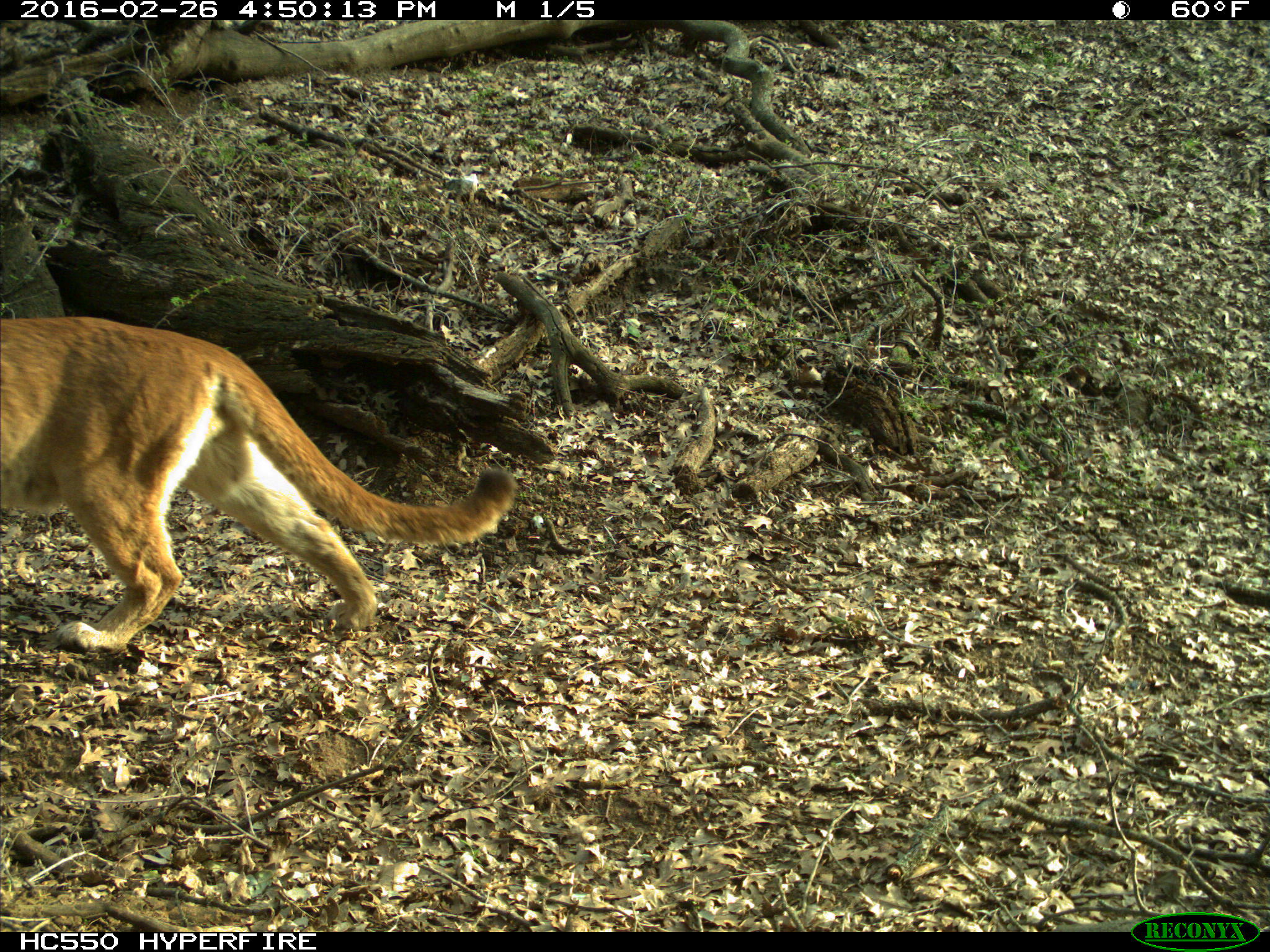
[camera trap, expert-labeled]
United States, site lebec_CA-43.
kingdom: Animalia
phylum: Chordata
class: Mammalia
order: Carnivora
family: Felidae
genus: Puma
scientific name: Puma concolor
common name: mountain lion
Puma concolor (mountain lion).